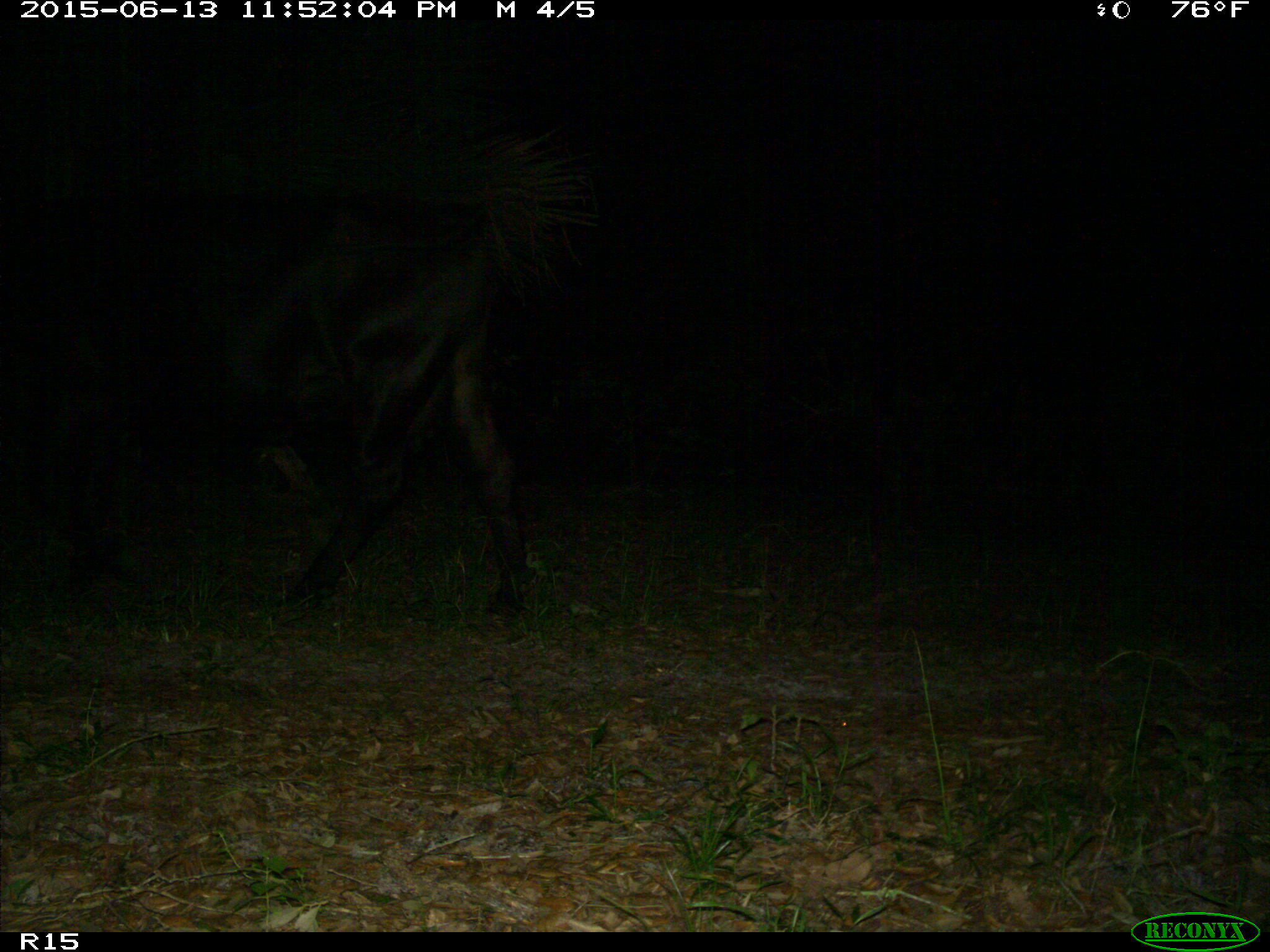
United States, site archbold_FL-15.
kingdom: Animalia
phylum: Chordata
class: Mammalia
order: Artiodactyla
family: Bovidae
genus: Bos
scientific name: Bos taurus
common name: domestic cow